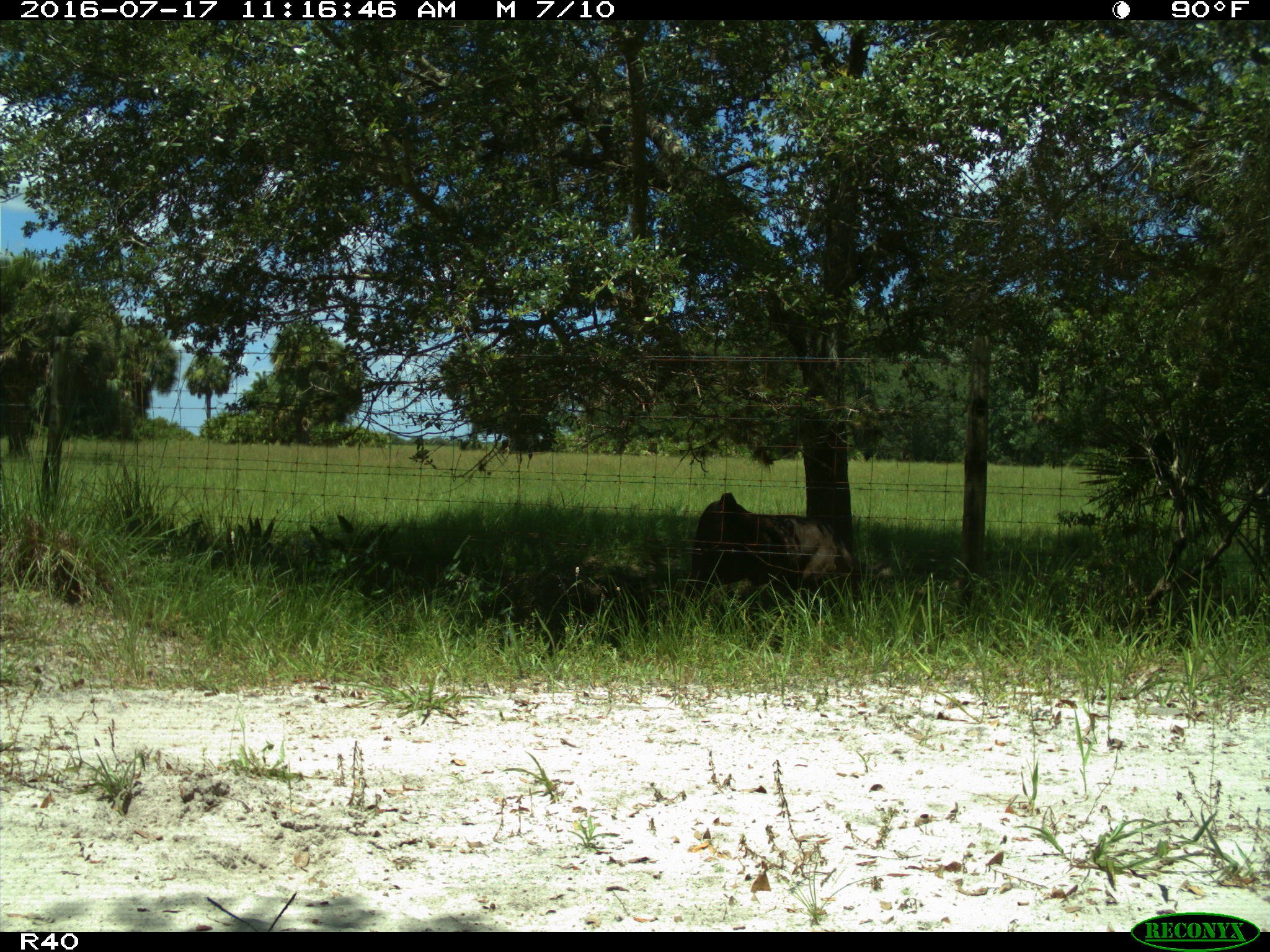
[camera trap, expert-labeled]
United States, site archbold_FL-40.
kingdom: Animalia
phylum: Chordata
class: Mammalia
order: Artiodactyla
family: Bovidae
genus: Bos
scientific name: Bos taurus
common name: domestic cow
Bos taurus (domestic cow).